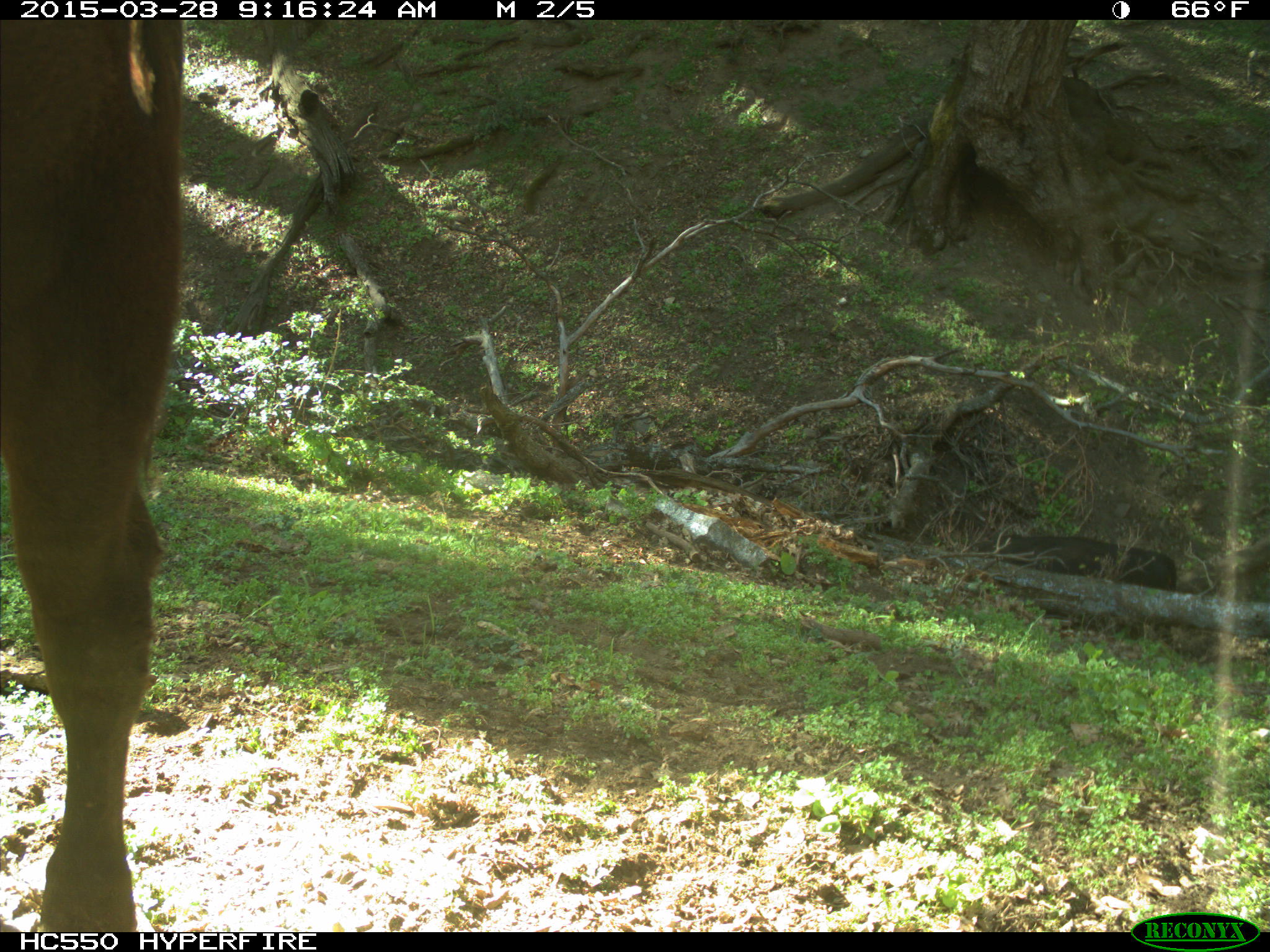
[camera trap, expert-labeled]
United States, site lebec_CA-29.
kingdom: Animalia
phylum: Chordata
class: Mammalia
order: Artiodactyla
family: Bovidae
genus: Bos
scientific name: Bos taurus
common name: domestic cow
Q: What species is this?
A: Bos taurus (domestic cow).